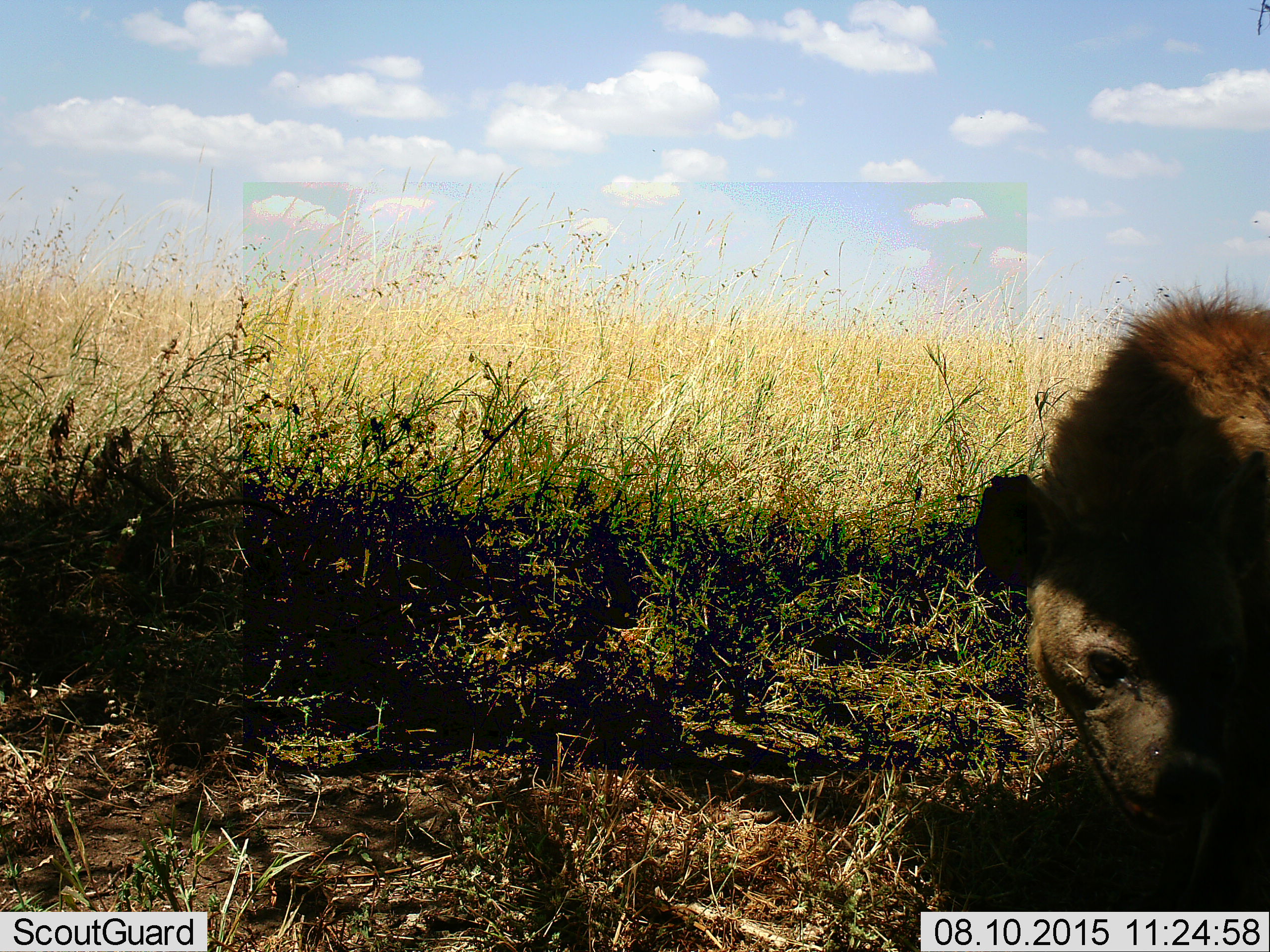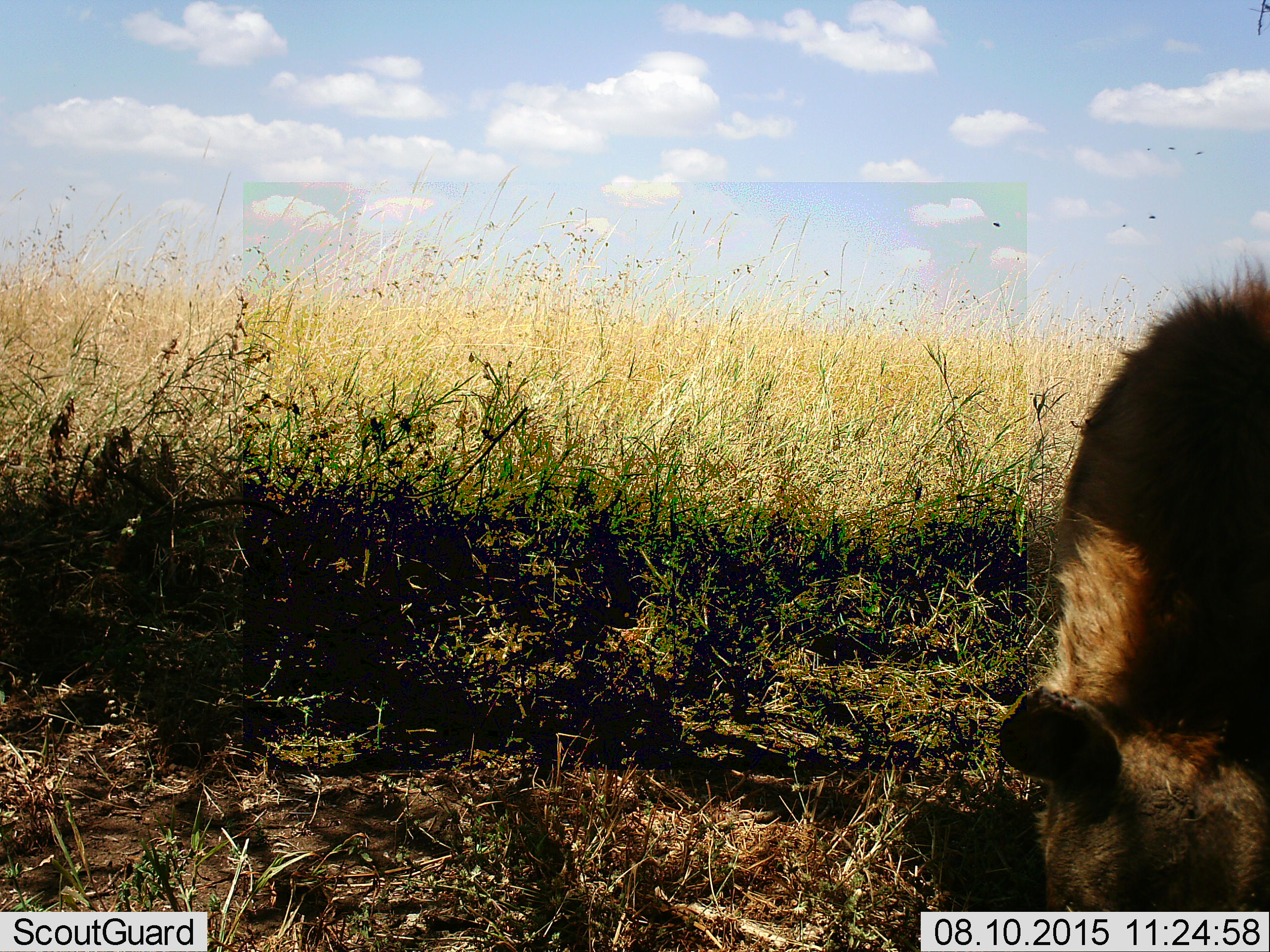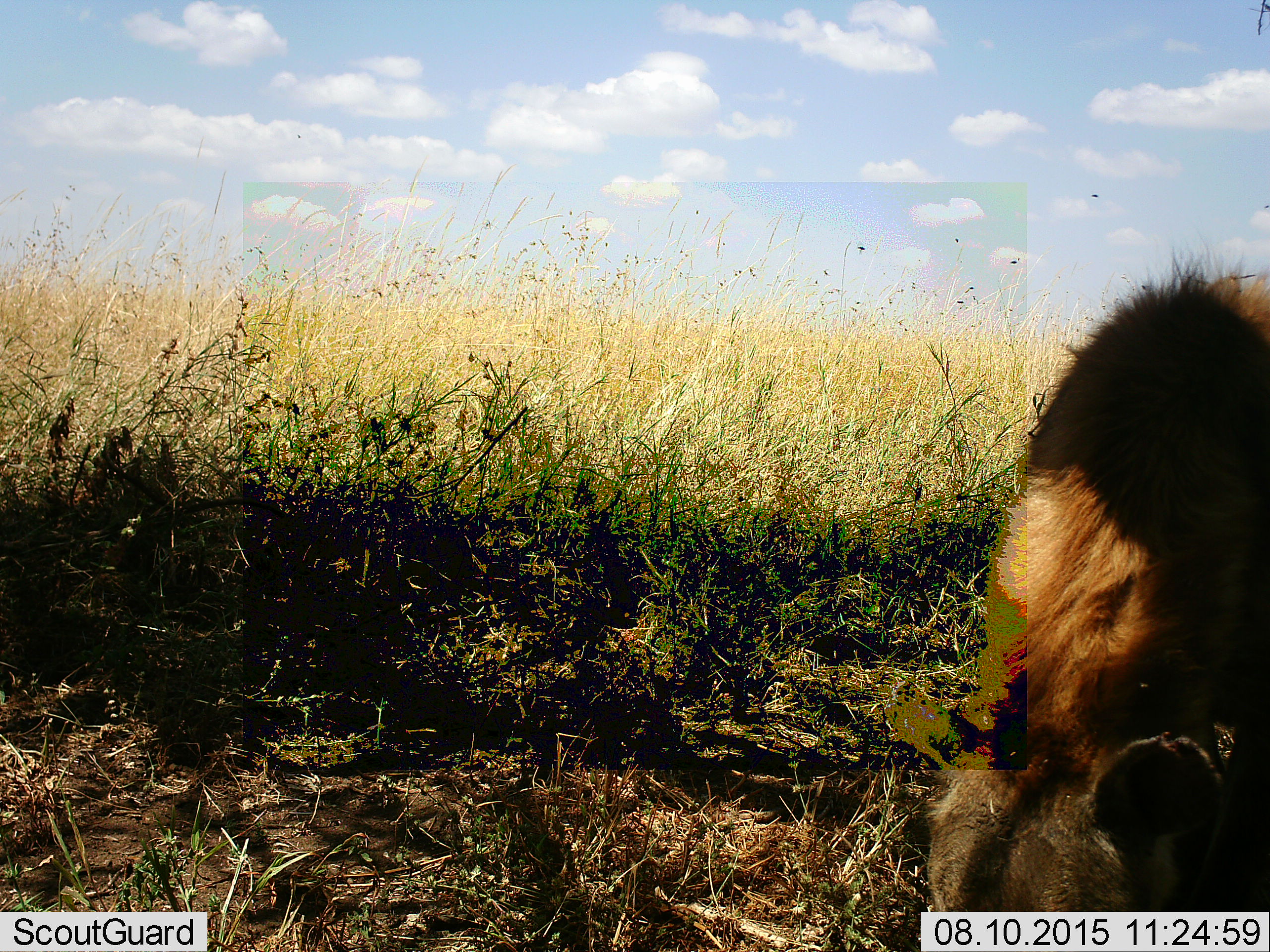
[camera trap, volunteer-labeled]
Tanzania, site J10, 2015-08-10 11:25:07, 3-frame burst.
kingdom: Animalia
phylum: Chordata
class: Mammalia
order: Carnivora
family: Hyaenidae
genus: Crocuta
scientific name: Crocuta crocuta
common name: spotted hyena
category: hyenaspotted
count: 1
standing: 44%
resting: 0%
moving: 44%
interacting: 0%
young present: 0%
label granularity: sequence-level